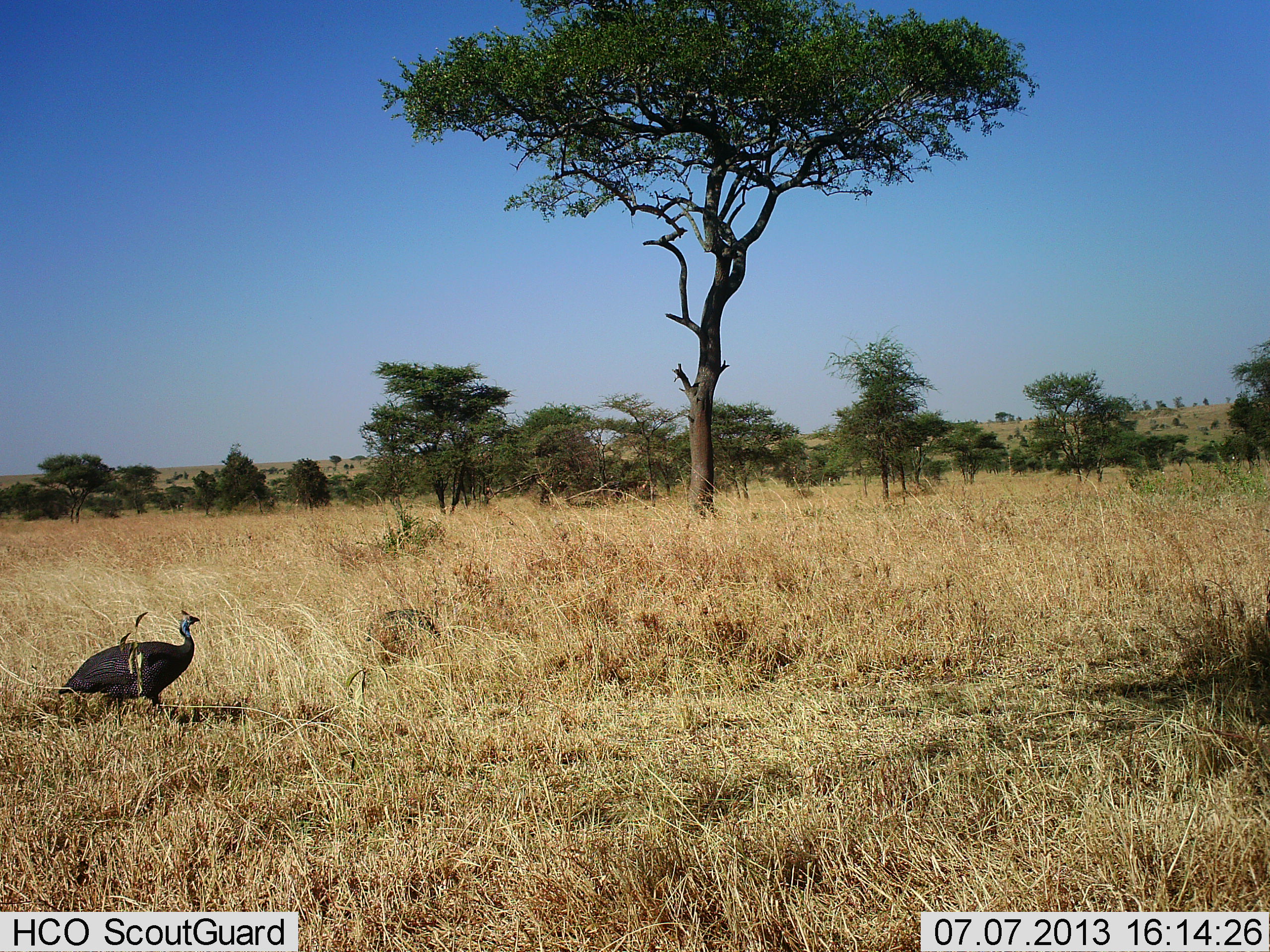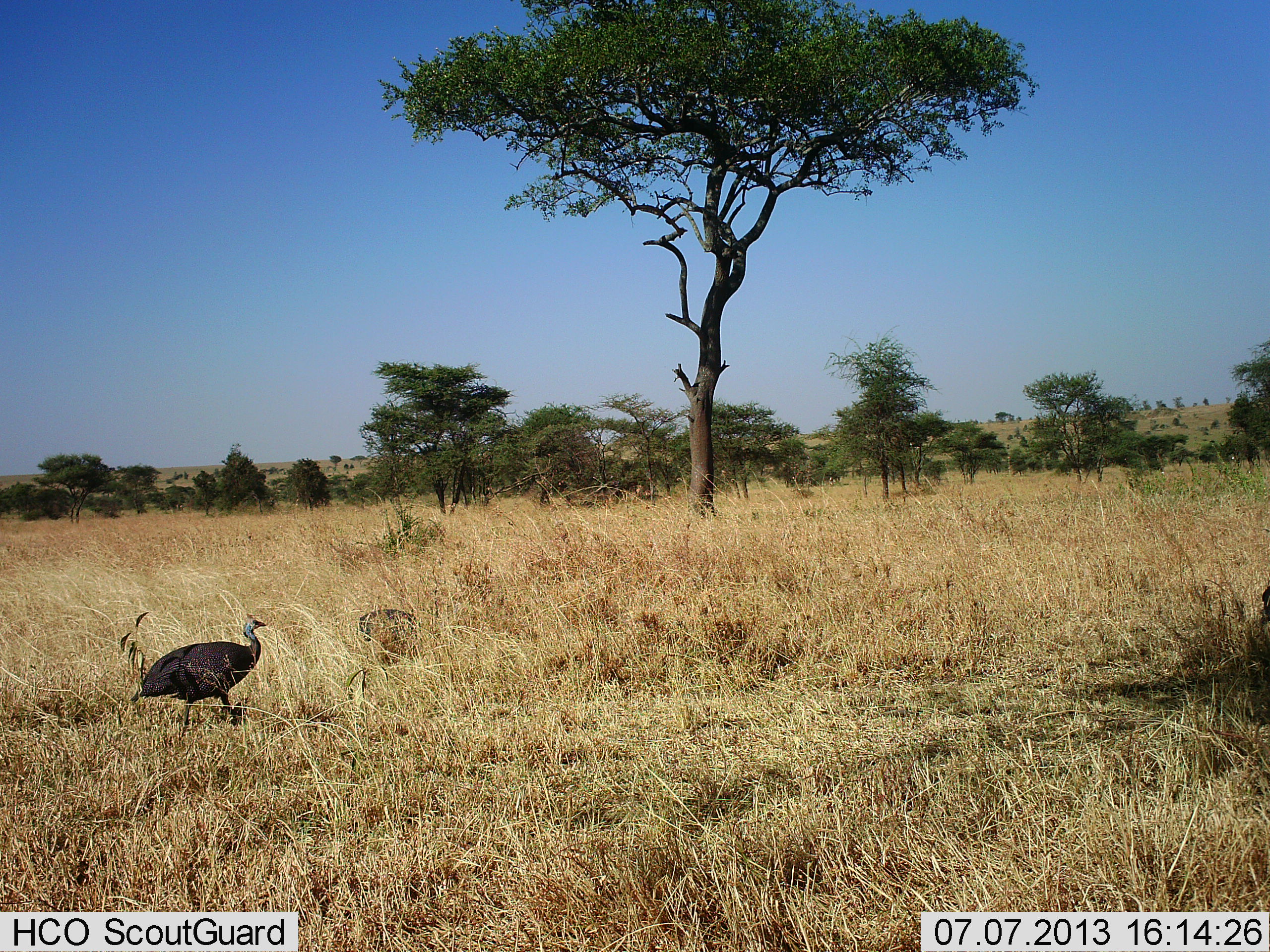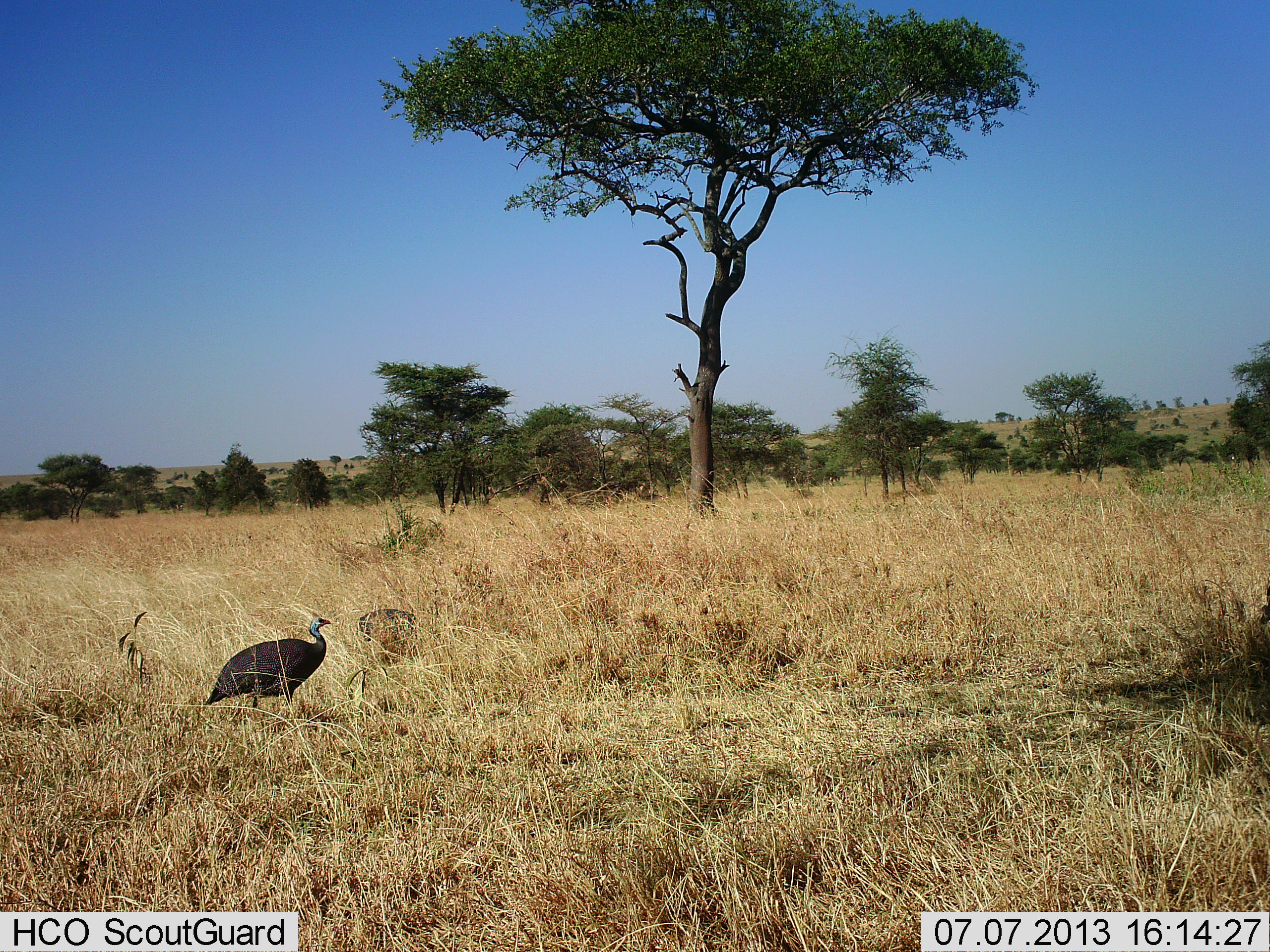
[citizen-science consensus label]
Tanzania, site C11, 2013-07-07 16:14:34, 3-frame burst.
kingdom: Animalia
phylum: Chordata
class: Aves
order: Galliformes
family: Numididae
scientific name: Numididae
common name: guinea fowl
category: guineafowl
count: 2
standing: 20%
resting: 0%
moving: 90%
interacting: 0%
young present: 0%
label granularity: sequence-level